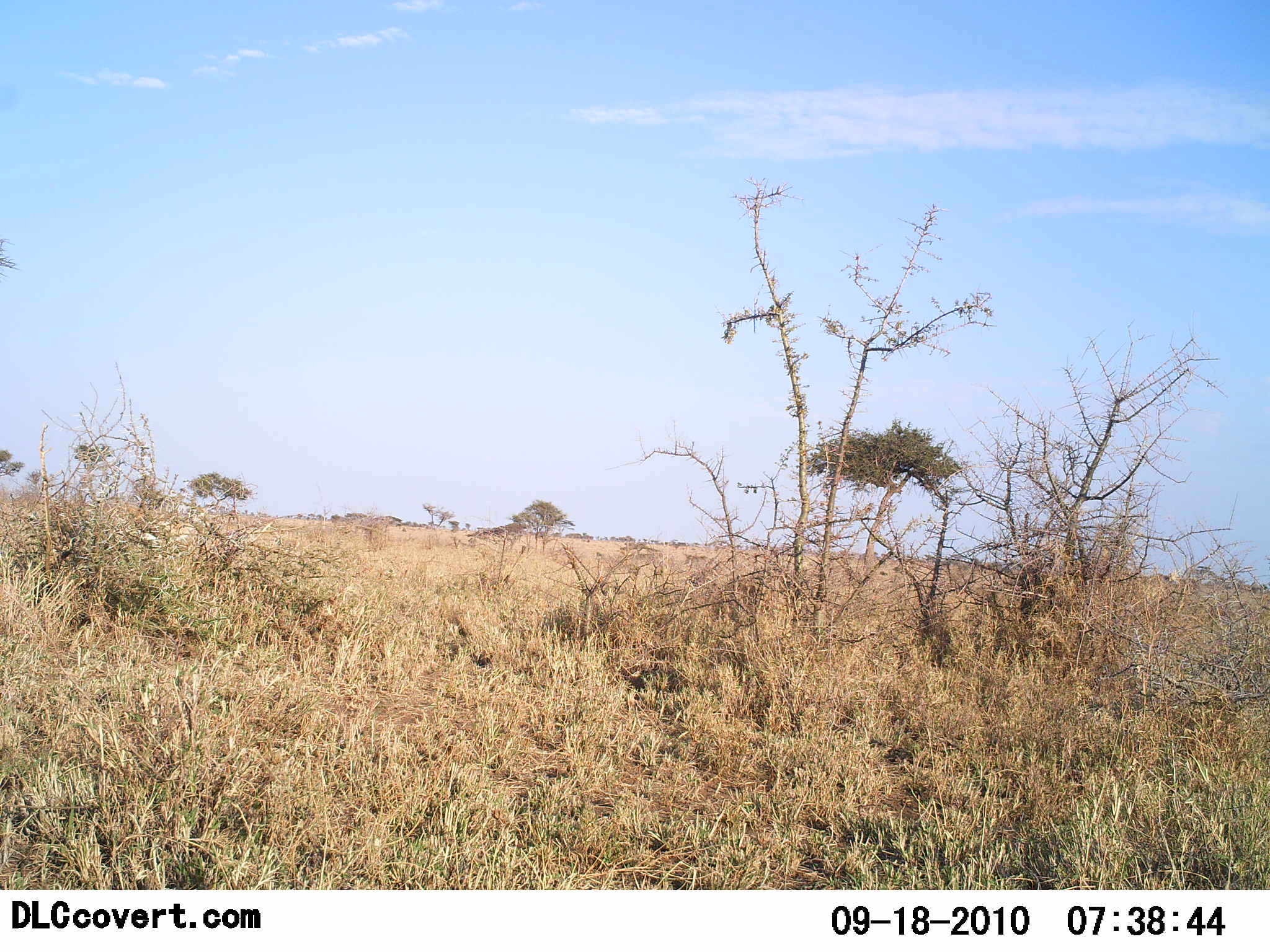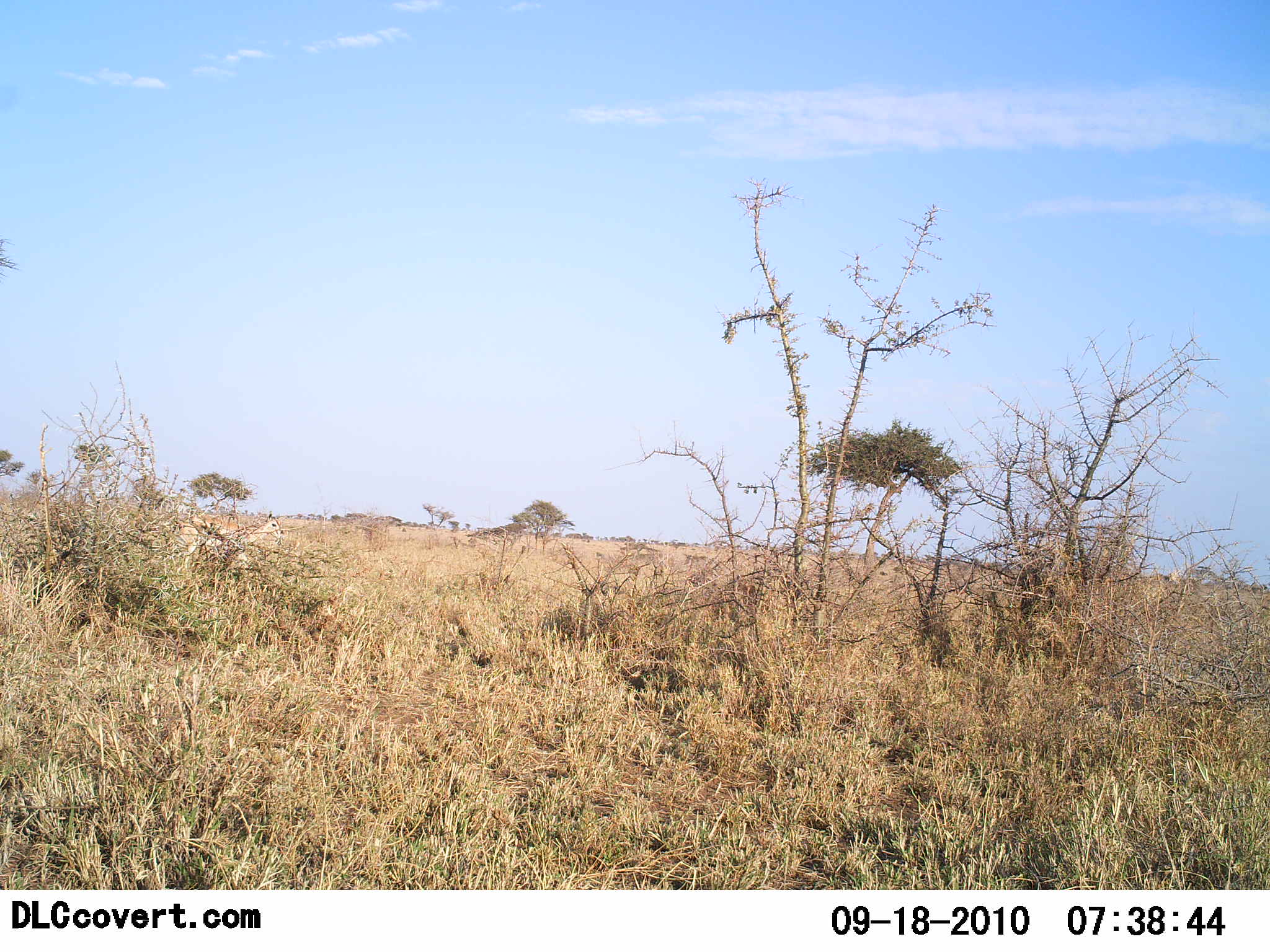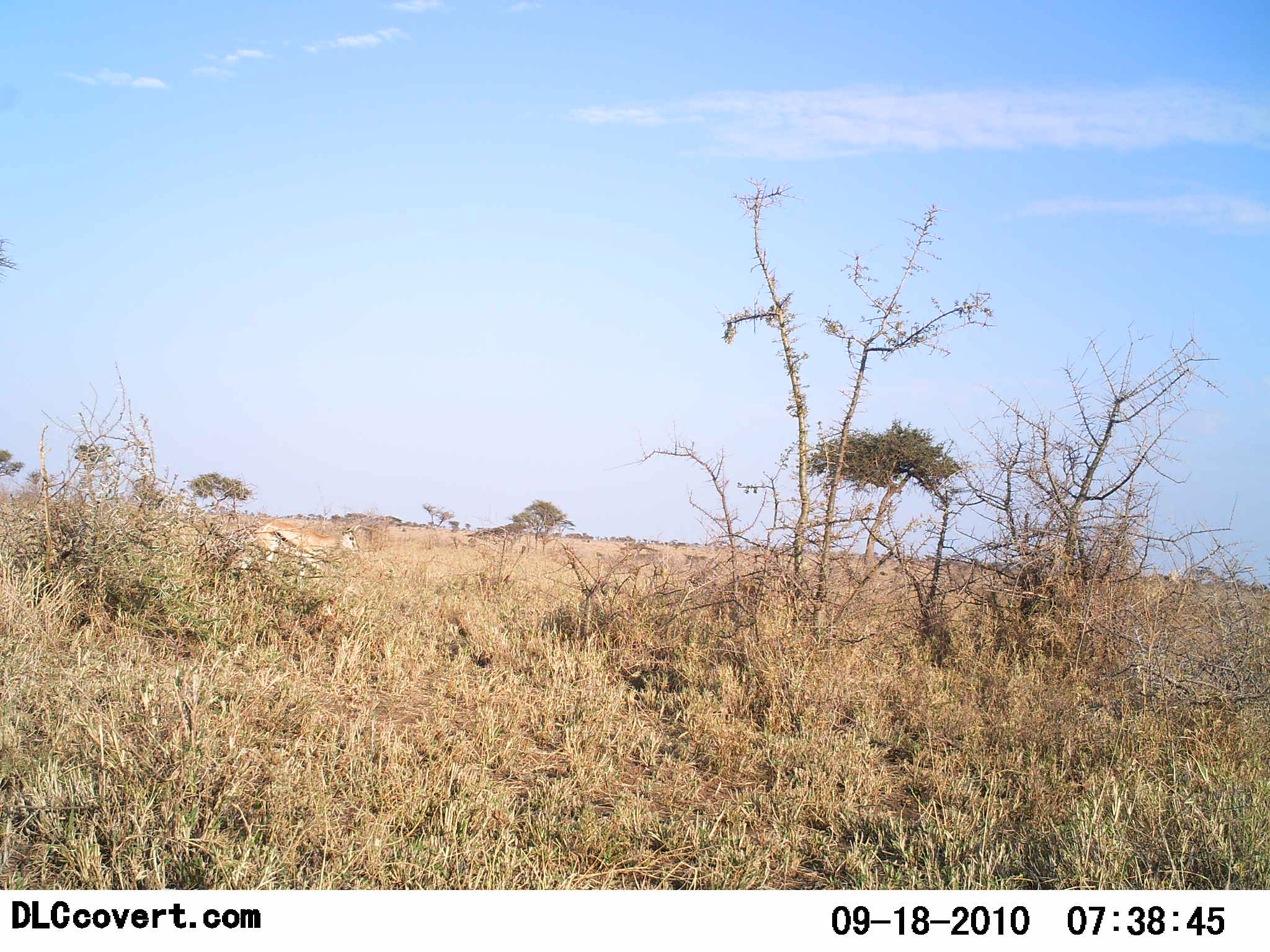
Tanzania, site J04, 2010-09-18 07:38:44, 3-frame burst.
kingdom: Animalia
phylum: Chordata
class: Mammalia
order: Artiodactyla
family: Bovidae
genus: Eudorcas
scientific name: Eudorcas thomsonii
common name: thomson's gazelle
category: gazellethomsons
Gazellethomsons (thomson's gazelle) (Eudorcas thomsonii), count 1. Behavior (volunteer vote fractions): standing 0%, resting 0%, moving 100%, interacting 0%. Young present (vote fraction): 0%. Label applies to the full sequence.